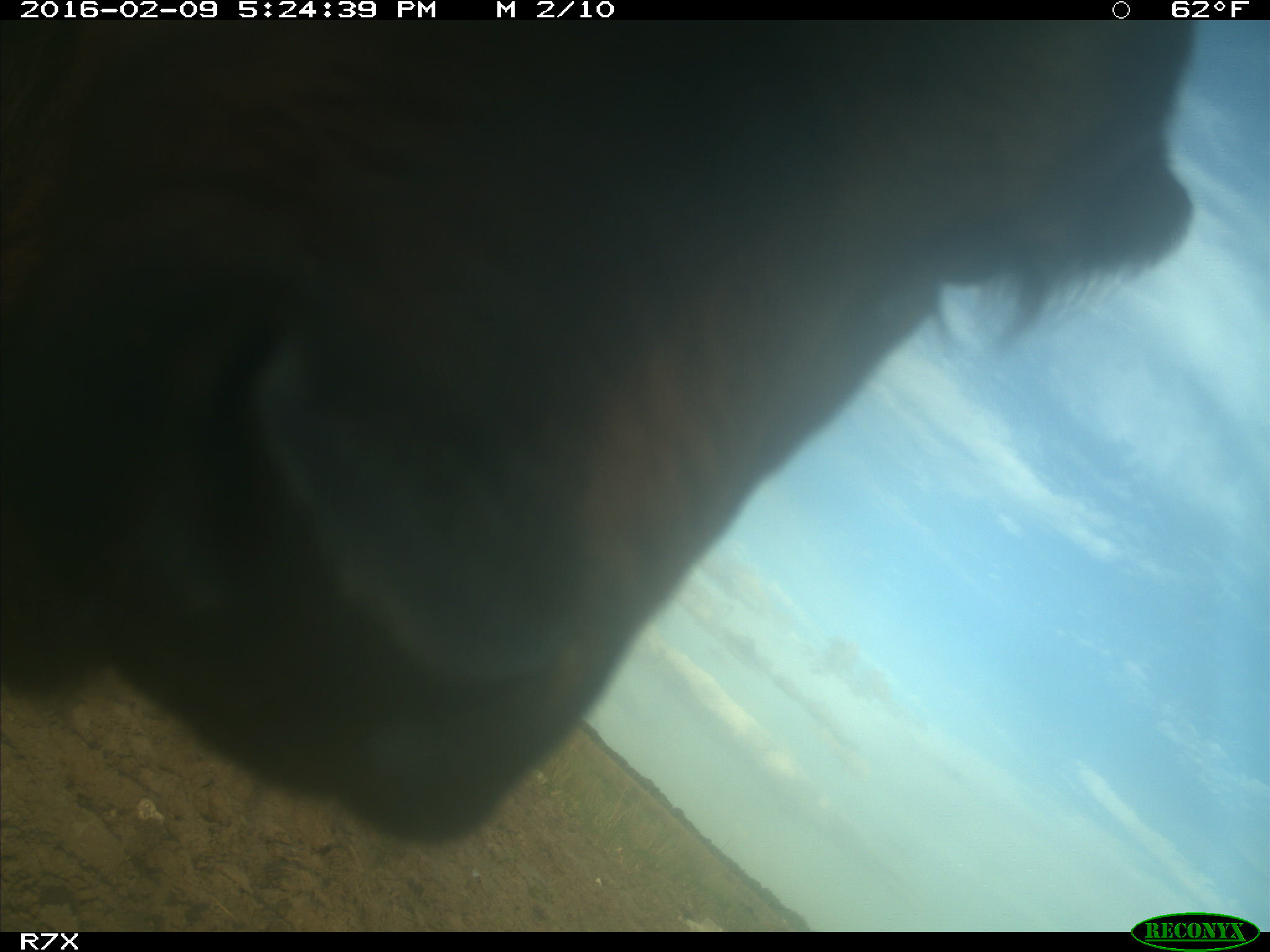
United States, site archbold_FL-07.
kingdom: Animalia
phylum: Chordata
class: Mammalia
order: Artiodactyla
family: Bovidae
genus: Bos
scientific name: Bos taurus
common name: domestic cow